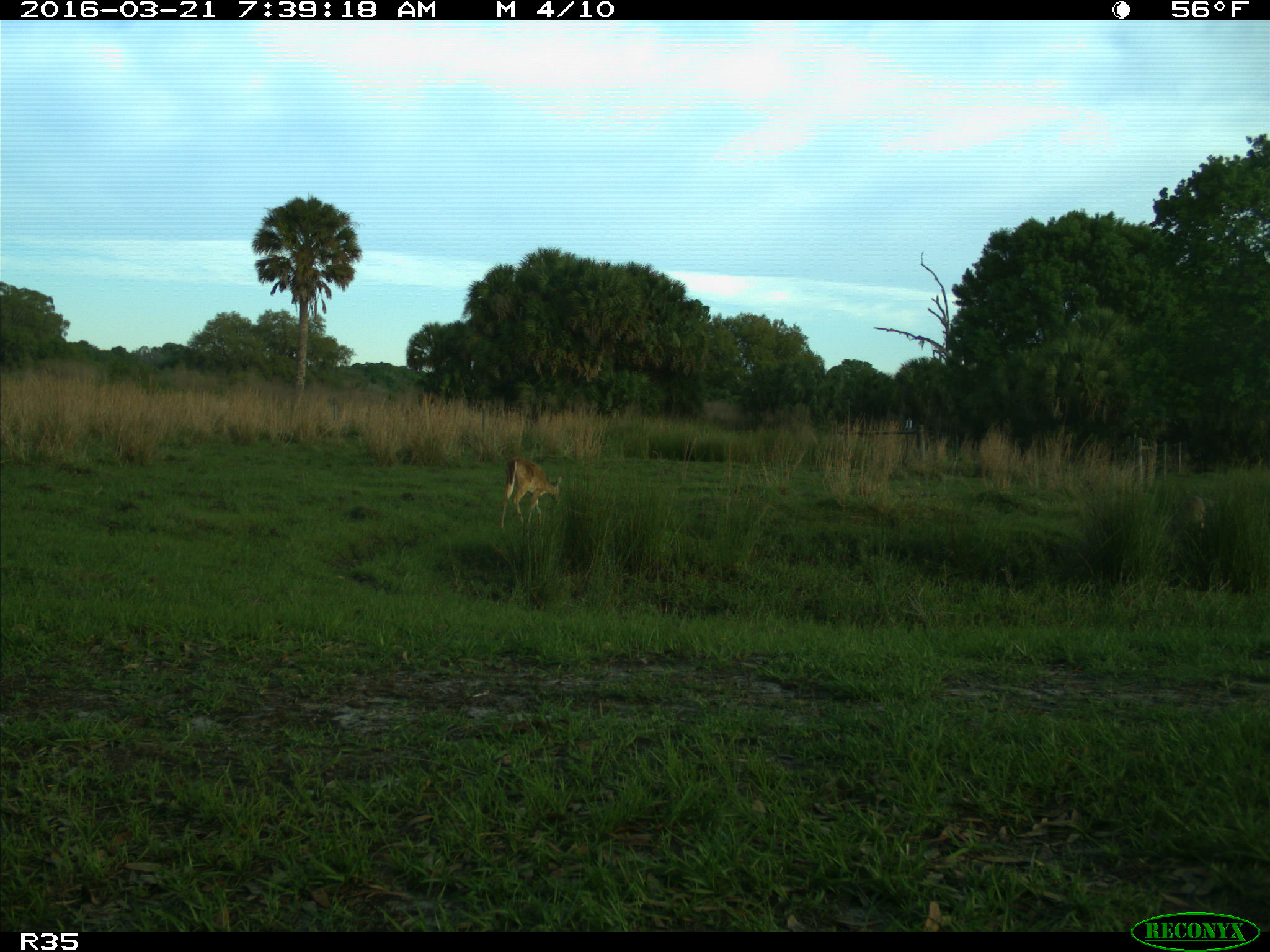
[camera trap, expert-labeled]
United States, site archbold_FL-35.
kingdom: Animalia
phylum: Chordata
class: Mammalia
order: Artiodactyla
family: Cervidae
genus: Odocoileus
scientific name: Odocoileus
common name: deer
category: unidentified deer